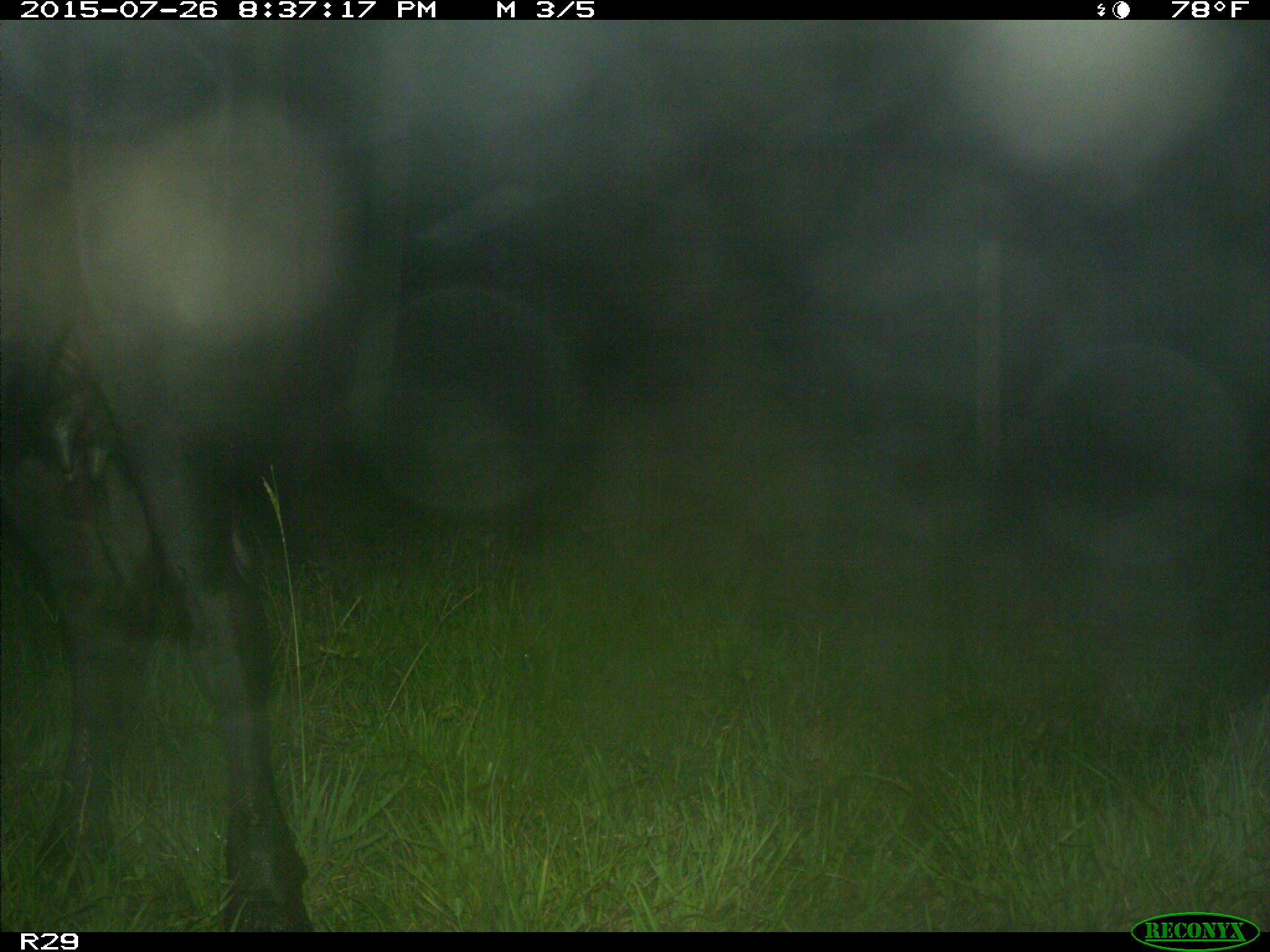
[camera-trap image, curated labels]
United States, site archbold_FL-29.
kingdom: Animalia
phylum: Chordata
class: Mammalia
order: Artiodactyla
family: Bovidae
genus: Bos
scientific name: Bos taurus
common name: domestic cow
Bos taurus (domestic cow).